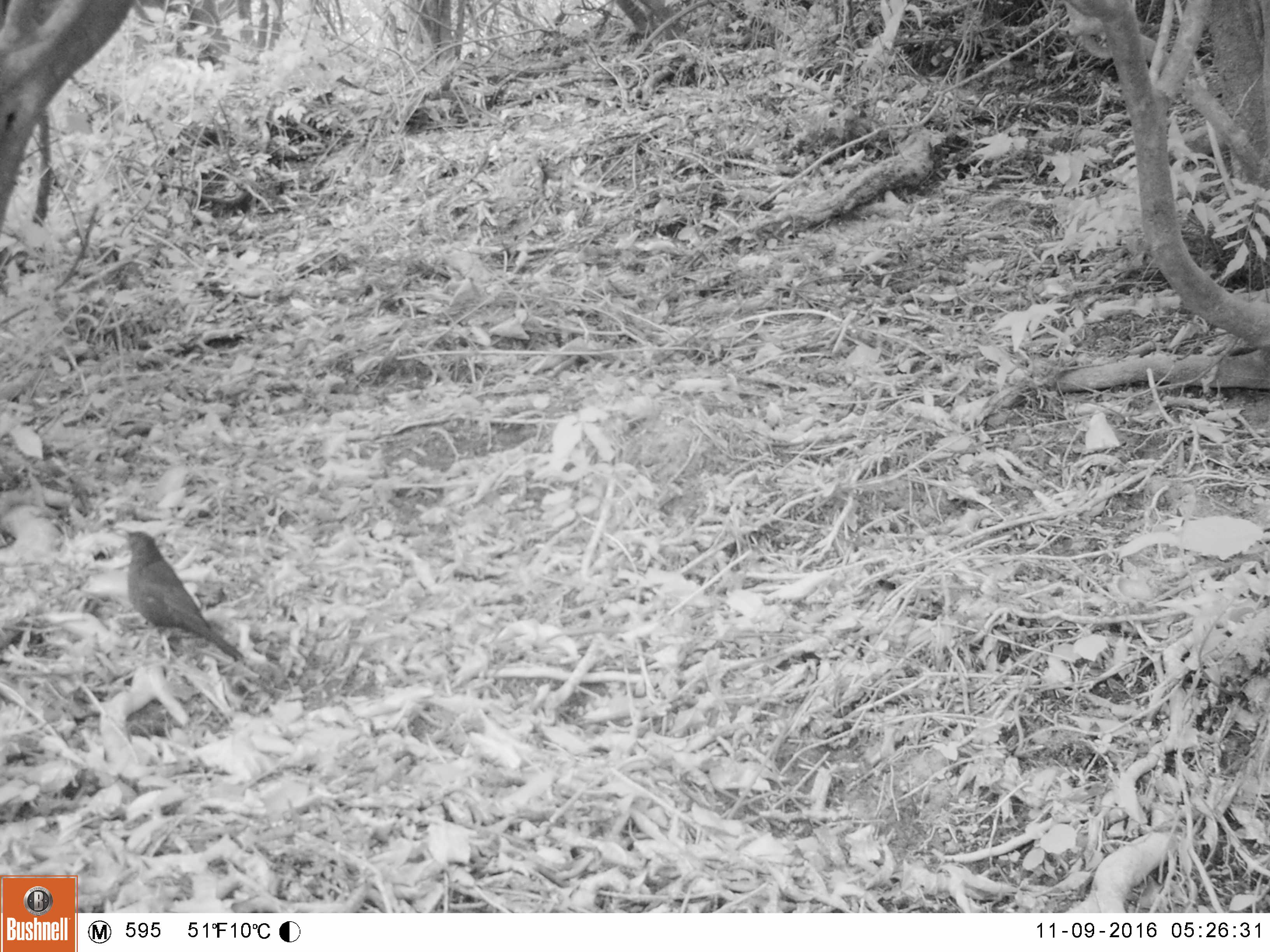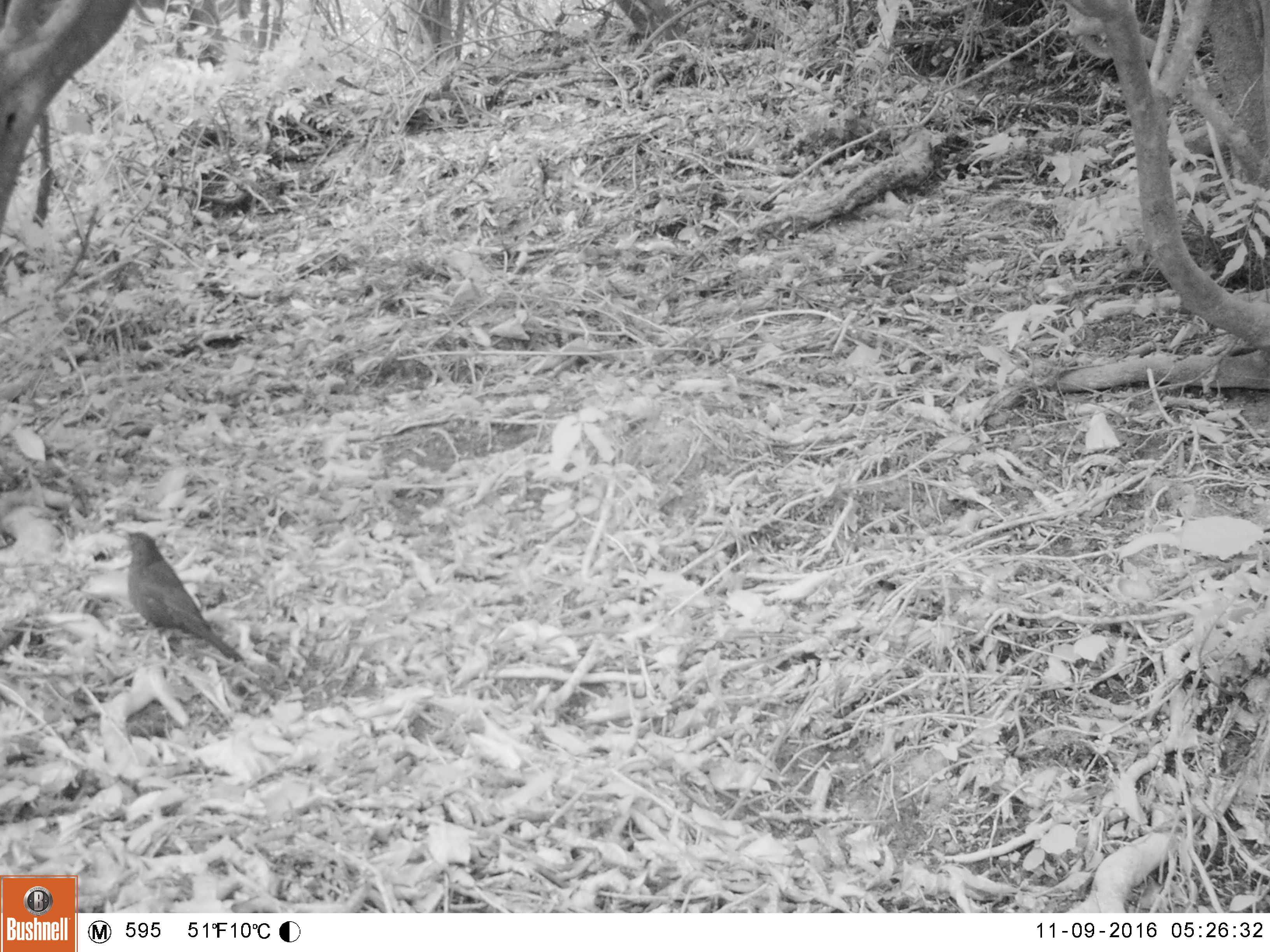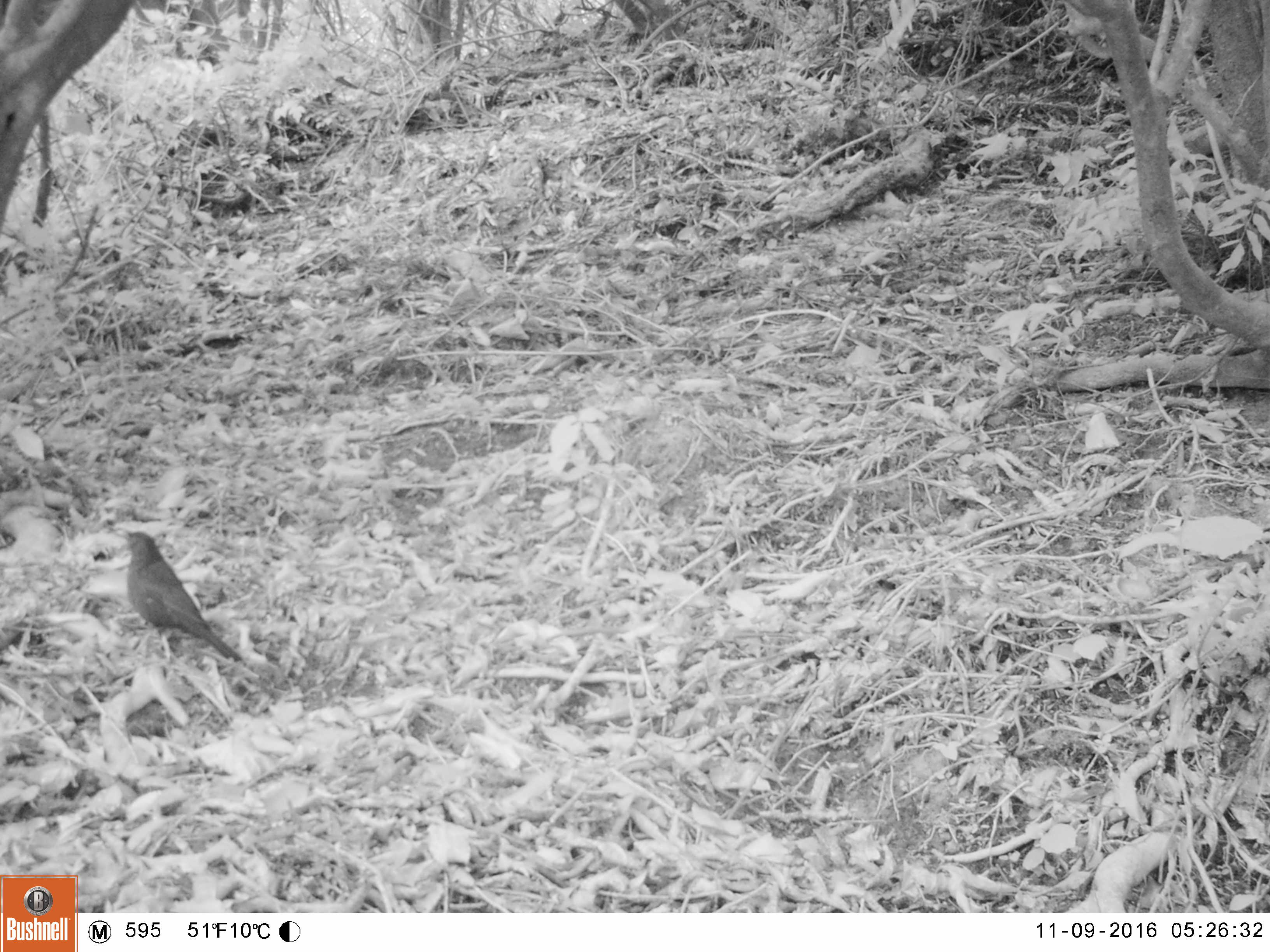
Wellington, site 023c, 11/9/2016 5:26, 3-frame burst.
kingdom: Animalia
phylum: Chordata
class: Aves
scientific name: Aves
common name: bird